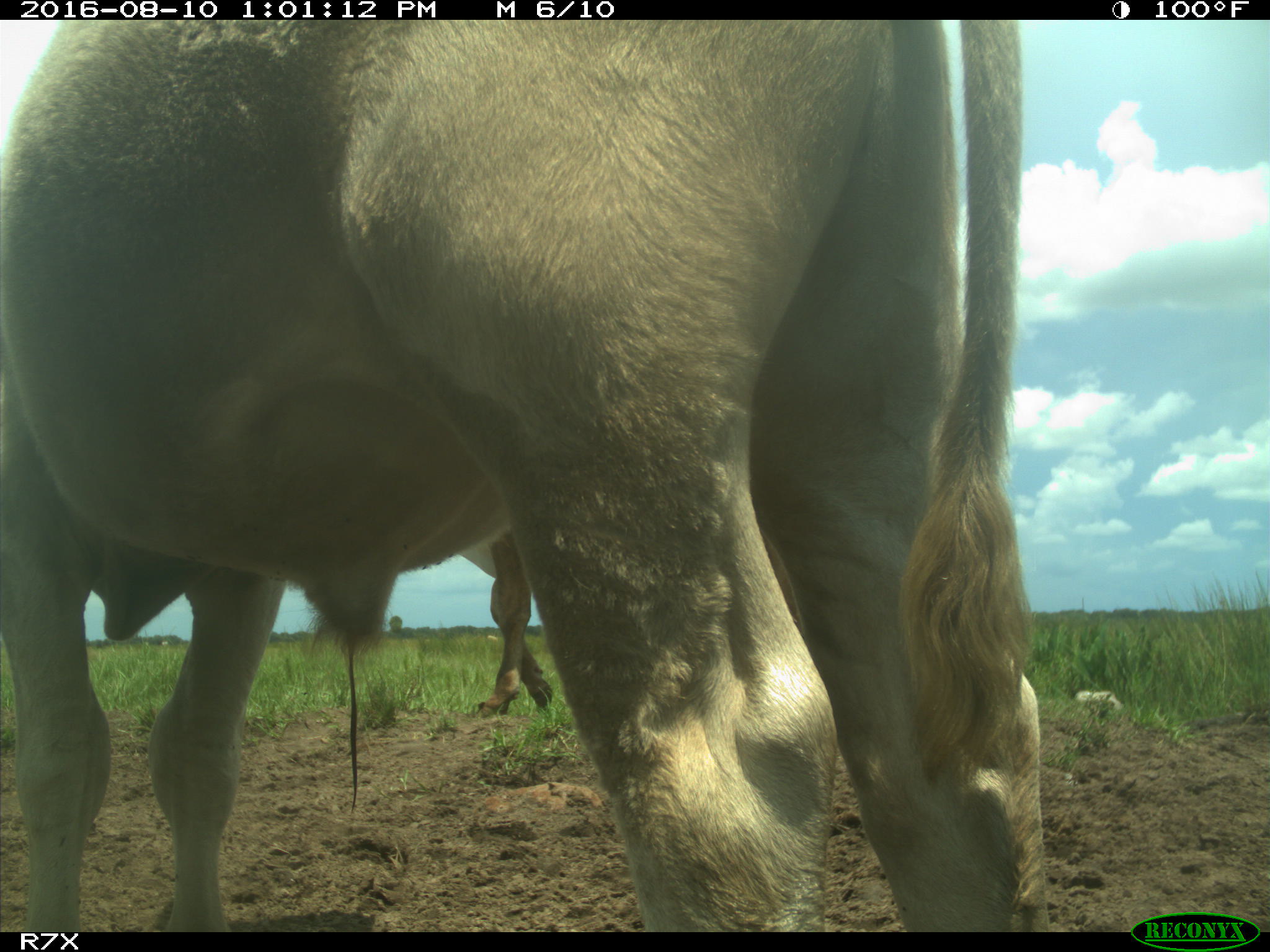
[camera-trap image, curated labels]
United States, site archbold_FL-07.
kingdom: Animalia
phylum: Chordata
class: Mammalia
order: Artiodactyla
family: Bovidae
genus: Bos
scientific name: Bos taurus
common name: domestic cow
Bos taurus (domestic cow).